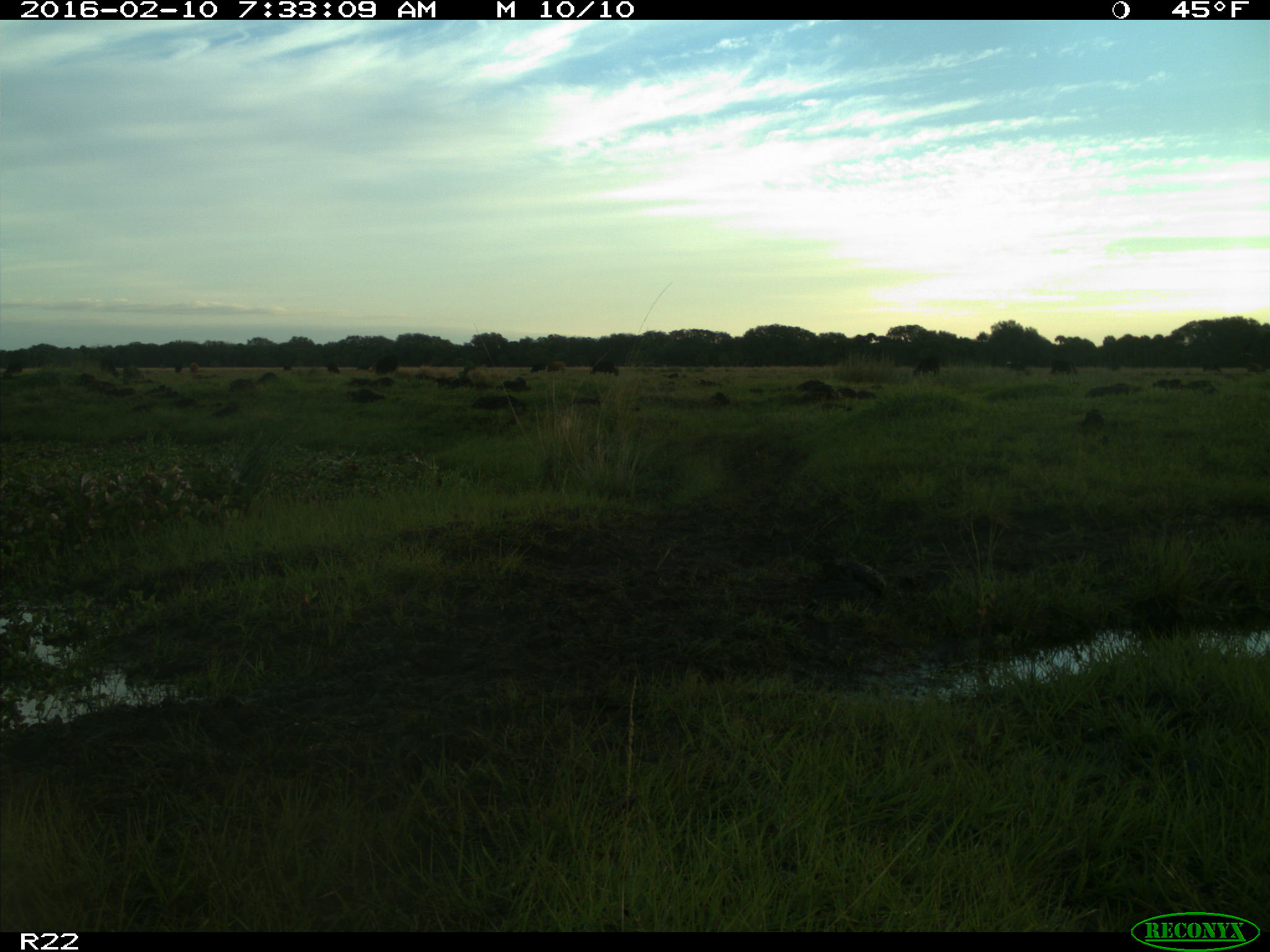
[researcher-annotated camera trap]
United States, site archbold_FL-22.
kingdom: Animalia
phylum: Chordata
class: Mammalia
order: Artiodactyla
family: Bovidae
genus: Bos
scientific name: Bos taurus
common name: domestic cow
Bos taurus (domestic cow).